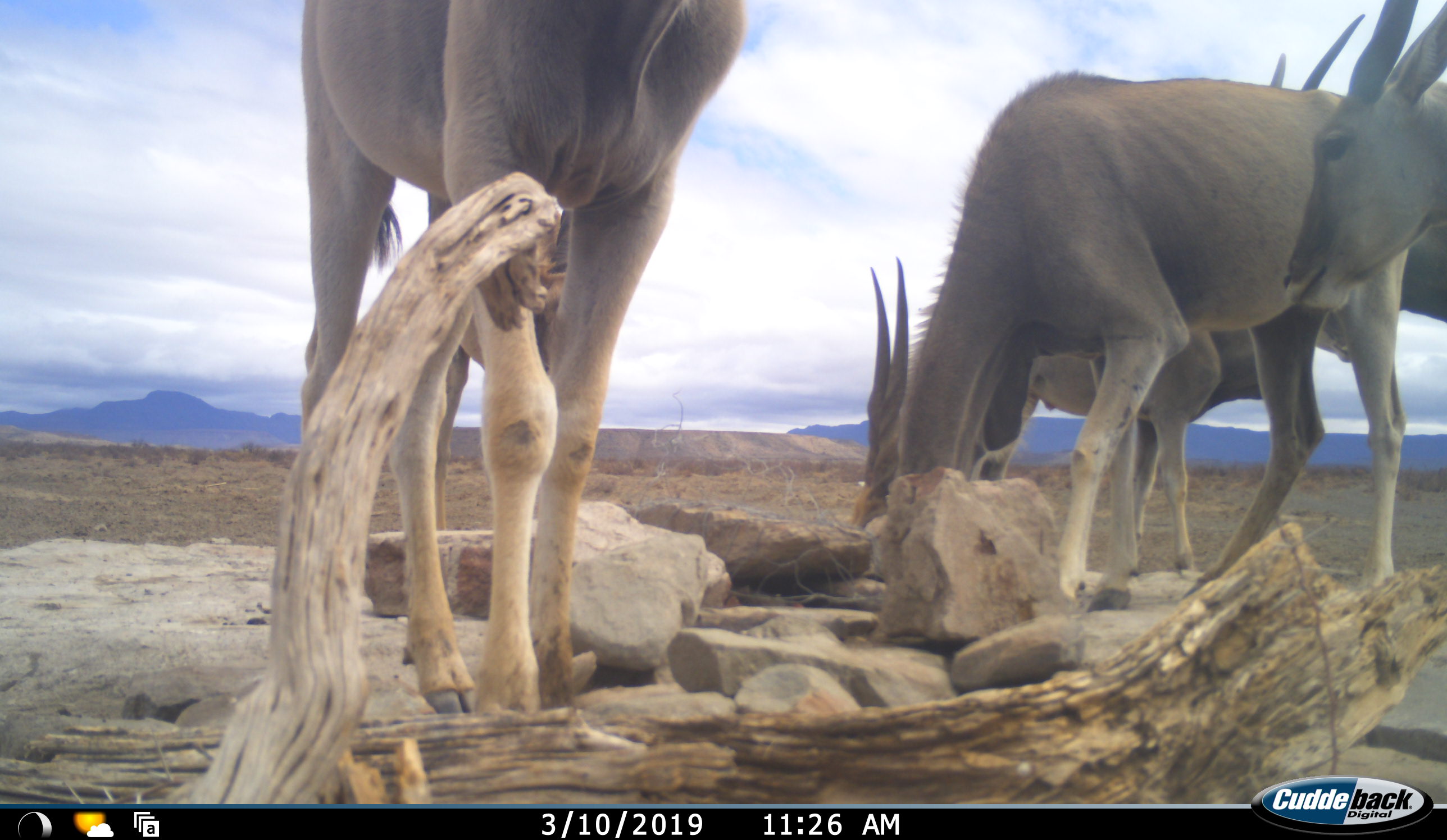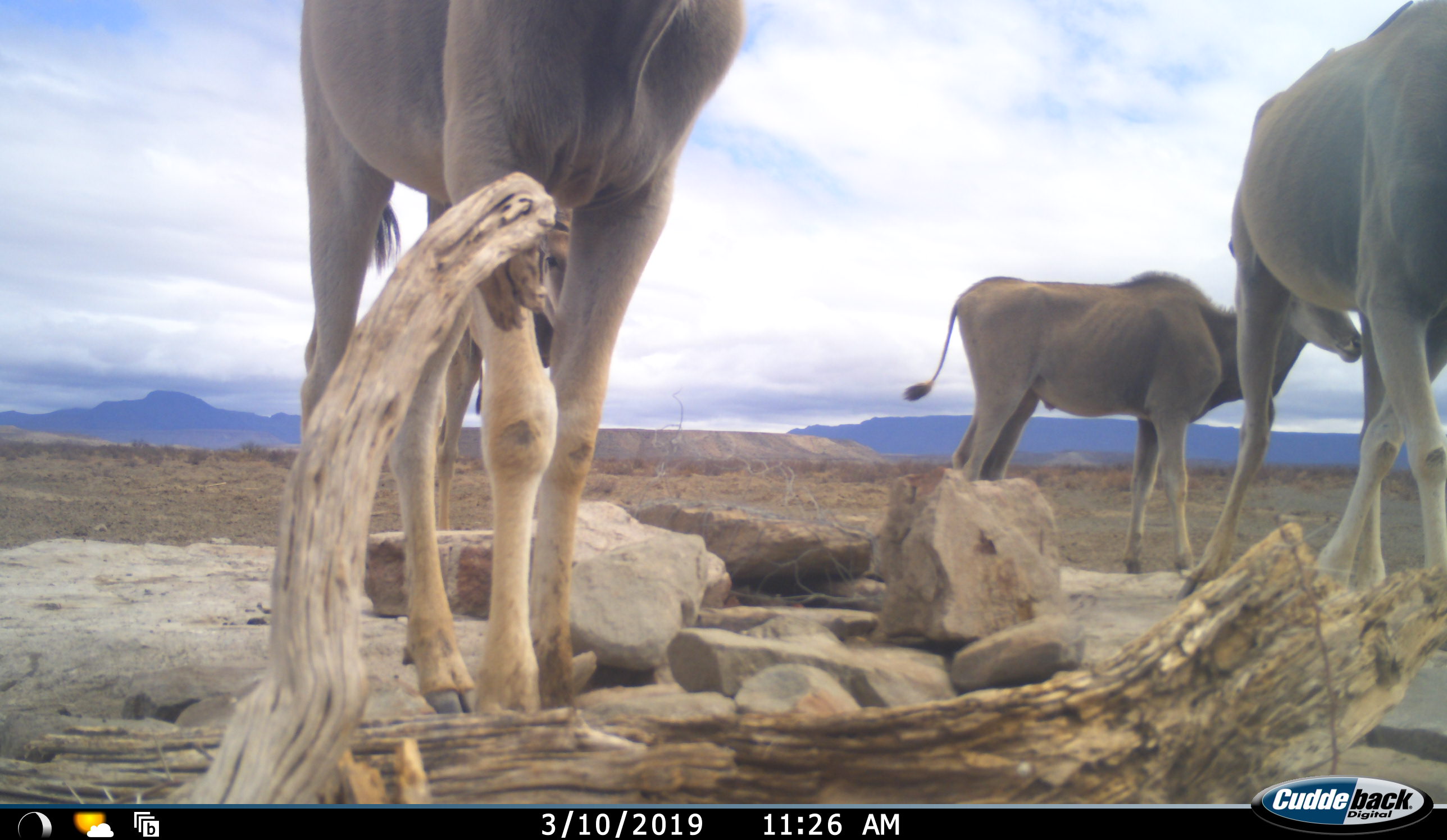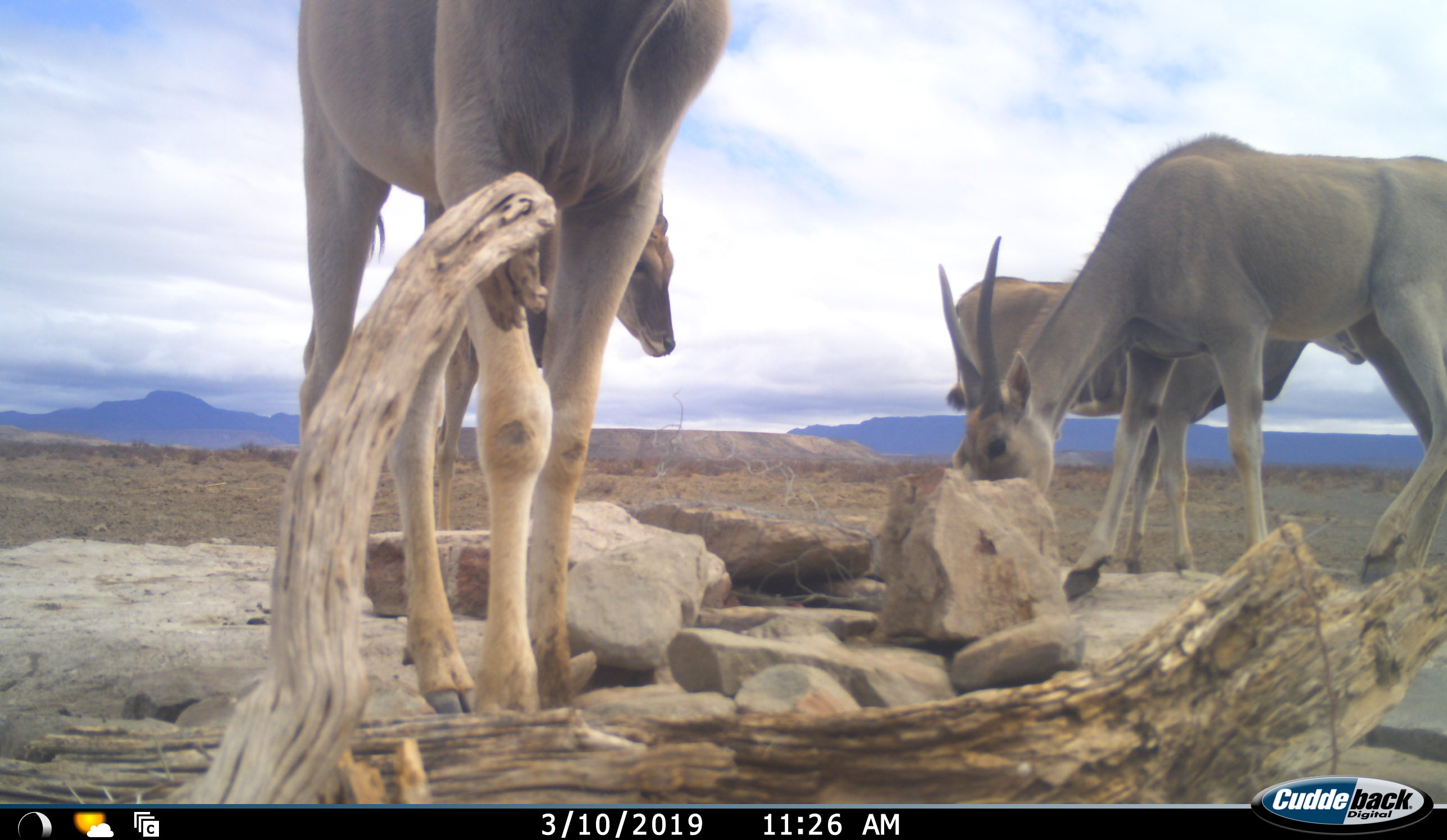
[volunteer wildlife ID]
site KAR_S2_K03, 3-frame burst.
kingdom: Animalia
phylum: Chordata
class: Mammalia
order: Artiodactyla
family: Bovidae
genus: Tragelaphus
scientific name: Tragelaphus oryx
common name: eland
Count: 5.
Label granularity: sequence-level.